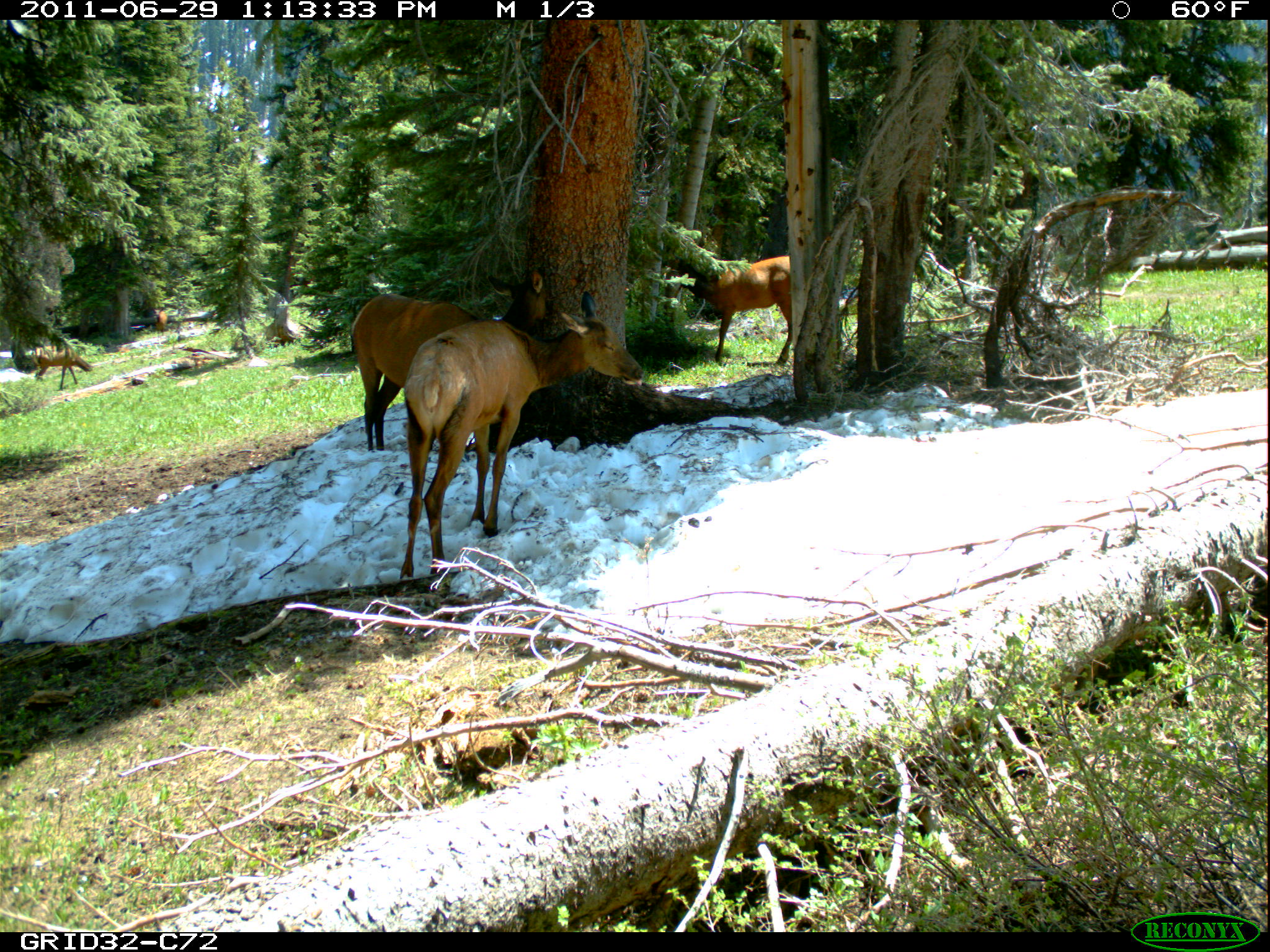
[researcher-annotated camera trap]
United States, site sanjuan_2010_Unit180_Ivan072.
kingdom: Animalia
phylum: Chordata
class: Mammalia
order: Artiodactyla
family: Cervidae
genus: Cervus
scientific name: Cervus elaphus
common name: red deer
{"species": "Cervus elaphus (red deer)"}